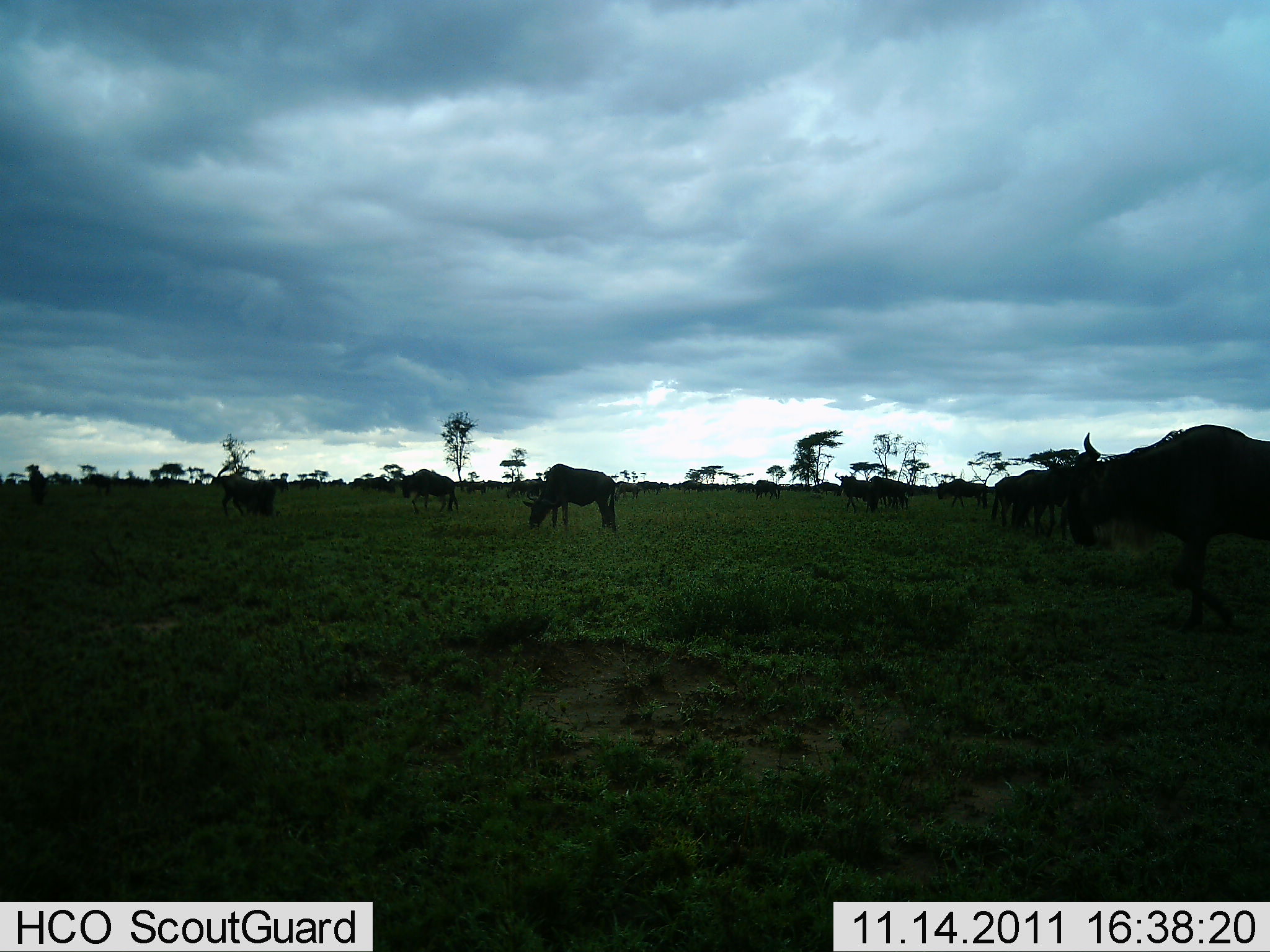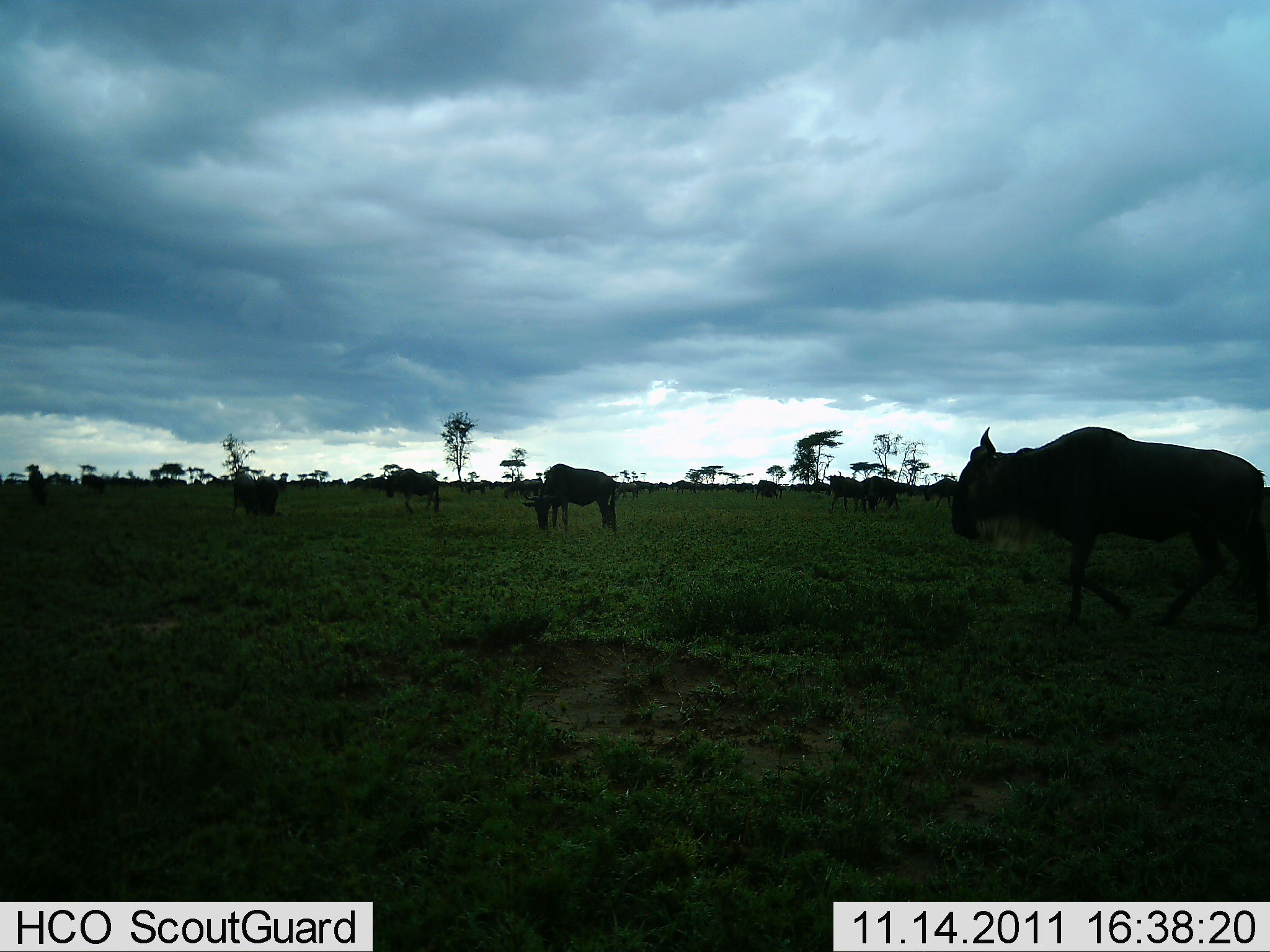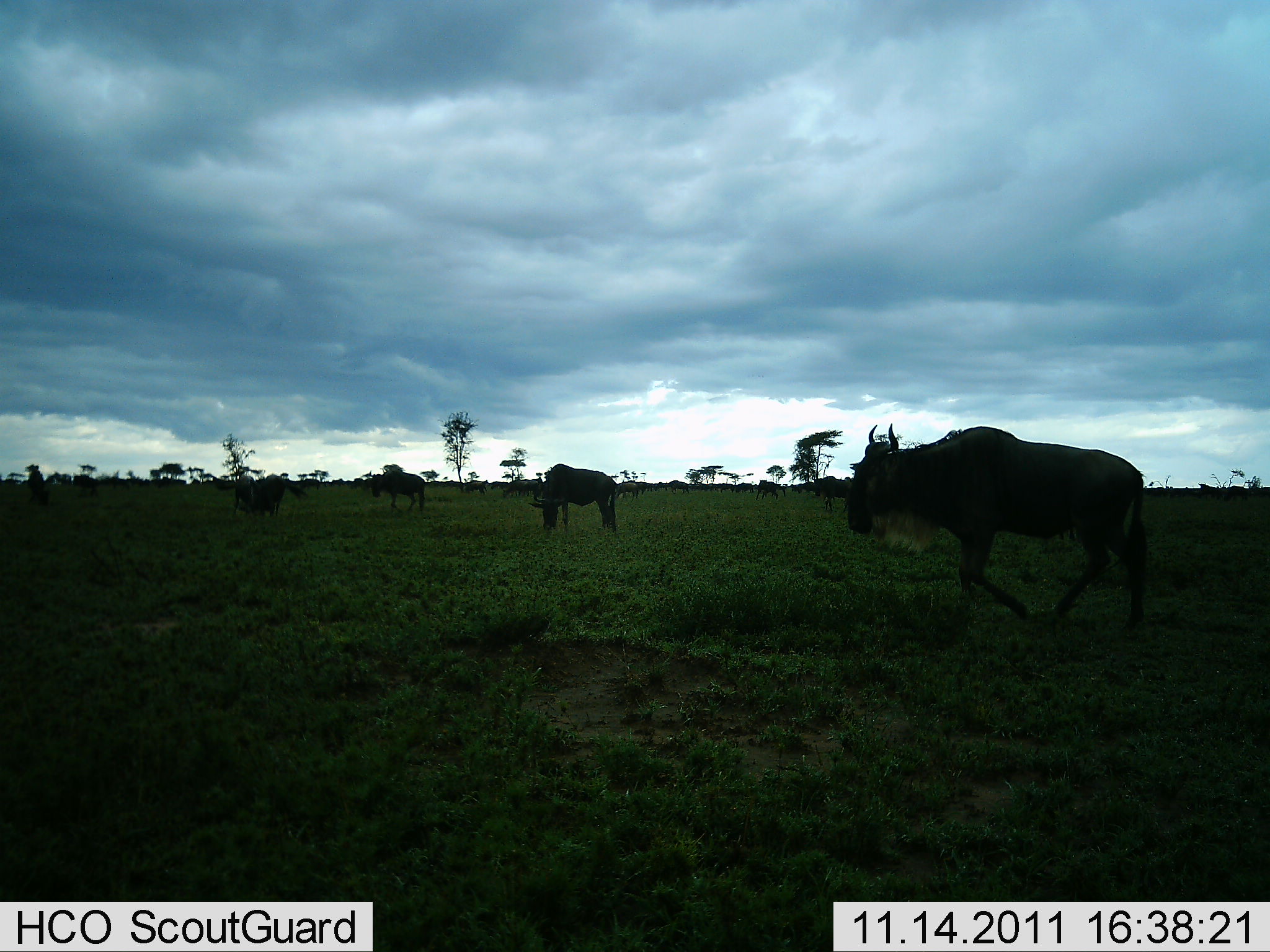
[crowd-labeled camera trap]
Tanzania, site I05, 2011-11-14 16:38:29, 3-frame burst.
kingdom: Animalia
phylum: Chordata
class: Mammalia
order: Artiodactyla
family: Bovidae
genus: Connochaetes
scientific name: Connochaetes taurinus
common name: blue wildebeest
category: wildebeest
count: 11-50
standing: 25%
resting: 0%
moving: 75%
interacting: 0%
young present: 0%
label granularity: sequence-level